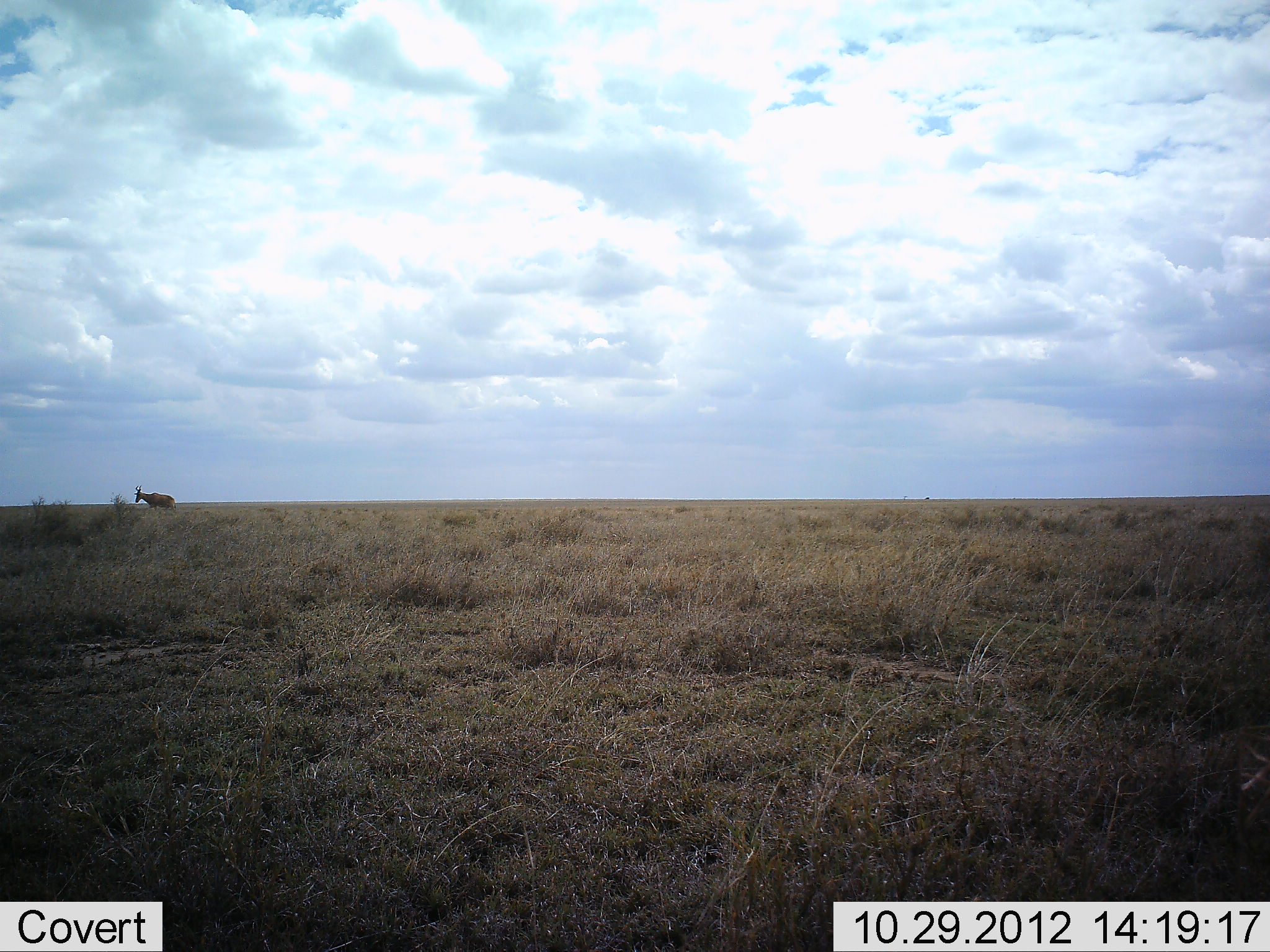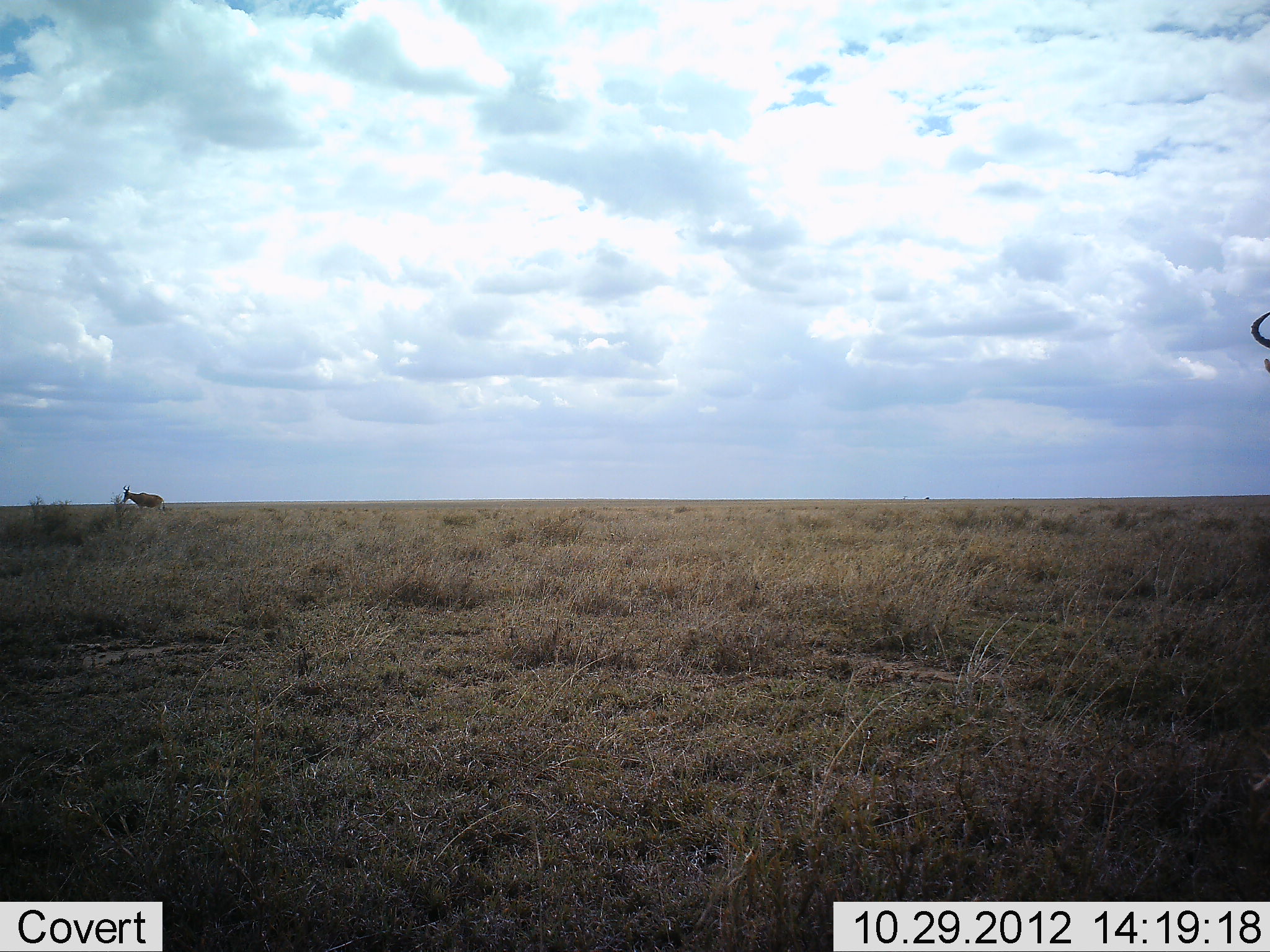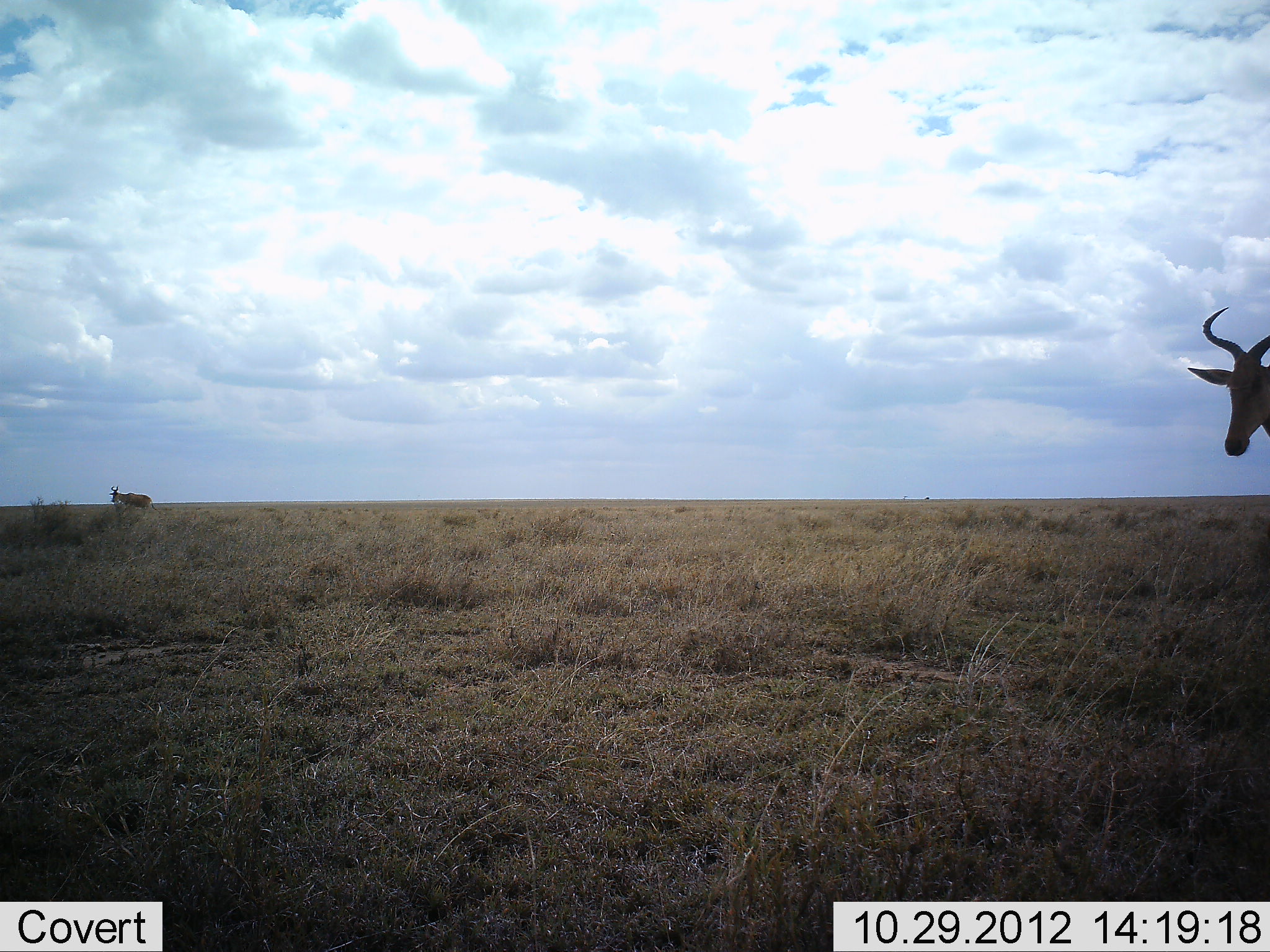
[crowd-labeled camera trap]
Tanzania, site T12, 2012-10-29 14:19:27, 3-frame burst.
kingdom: Animalia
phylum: Chordata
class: Mammalia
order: Artiodactyla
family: Bovidae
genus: Alcelaphus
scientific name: Alcelaphus buselaphus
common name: hartebeest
Hartebeest (Alcelaphus buselaphus), count 2. Behavior (volunteer vote fractions): standing 0%, resting 0%, moving 100%, interacting 0%. Young present (vote fraction): 0%. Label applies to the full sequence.